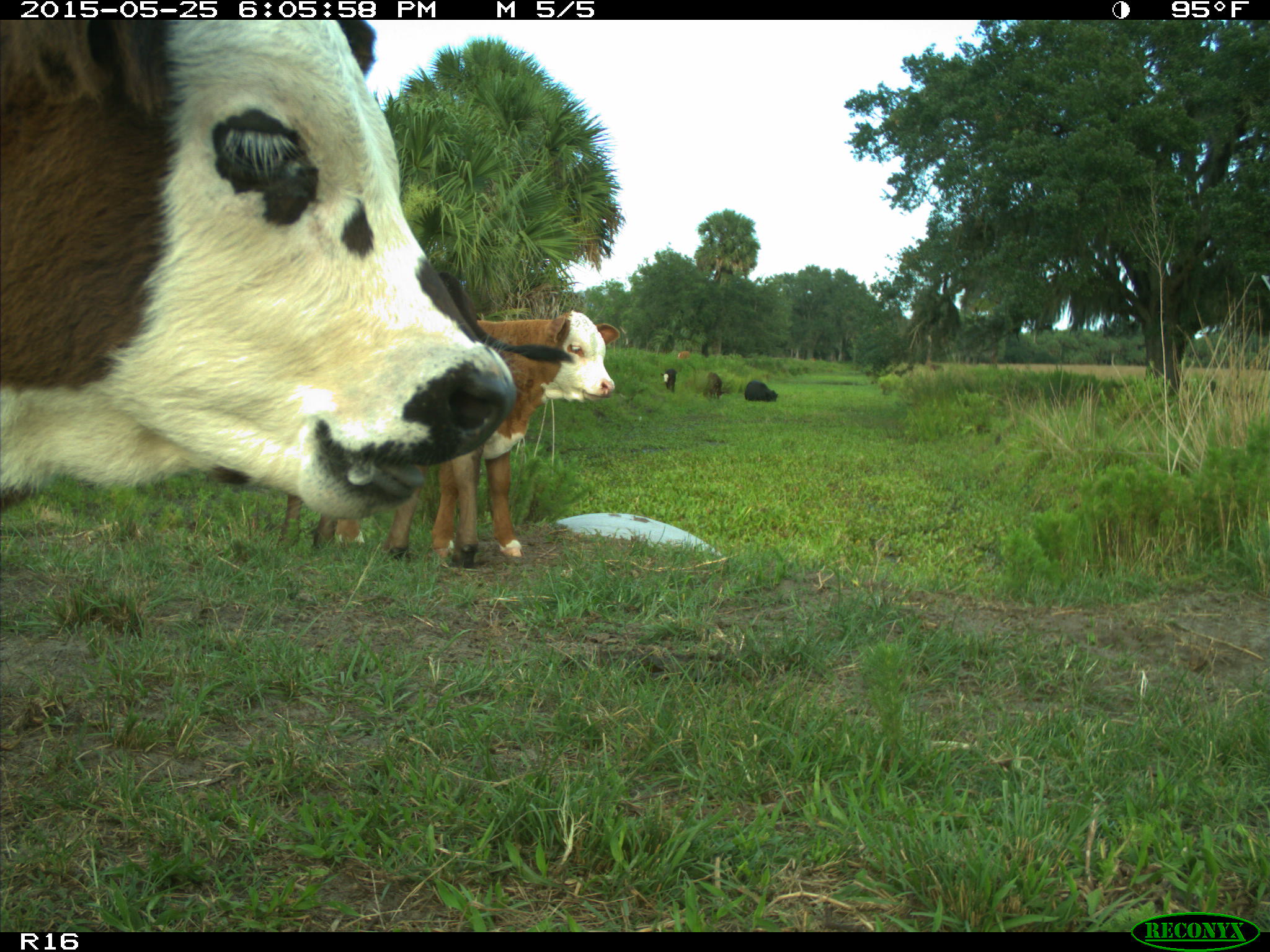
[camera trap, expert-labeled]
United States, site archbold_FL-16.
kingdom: Animalia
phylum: Chordata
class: Mammalia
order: Artiodactyla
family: Bovidae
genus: Bos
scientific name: Bos taurus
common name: domestic cow